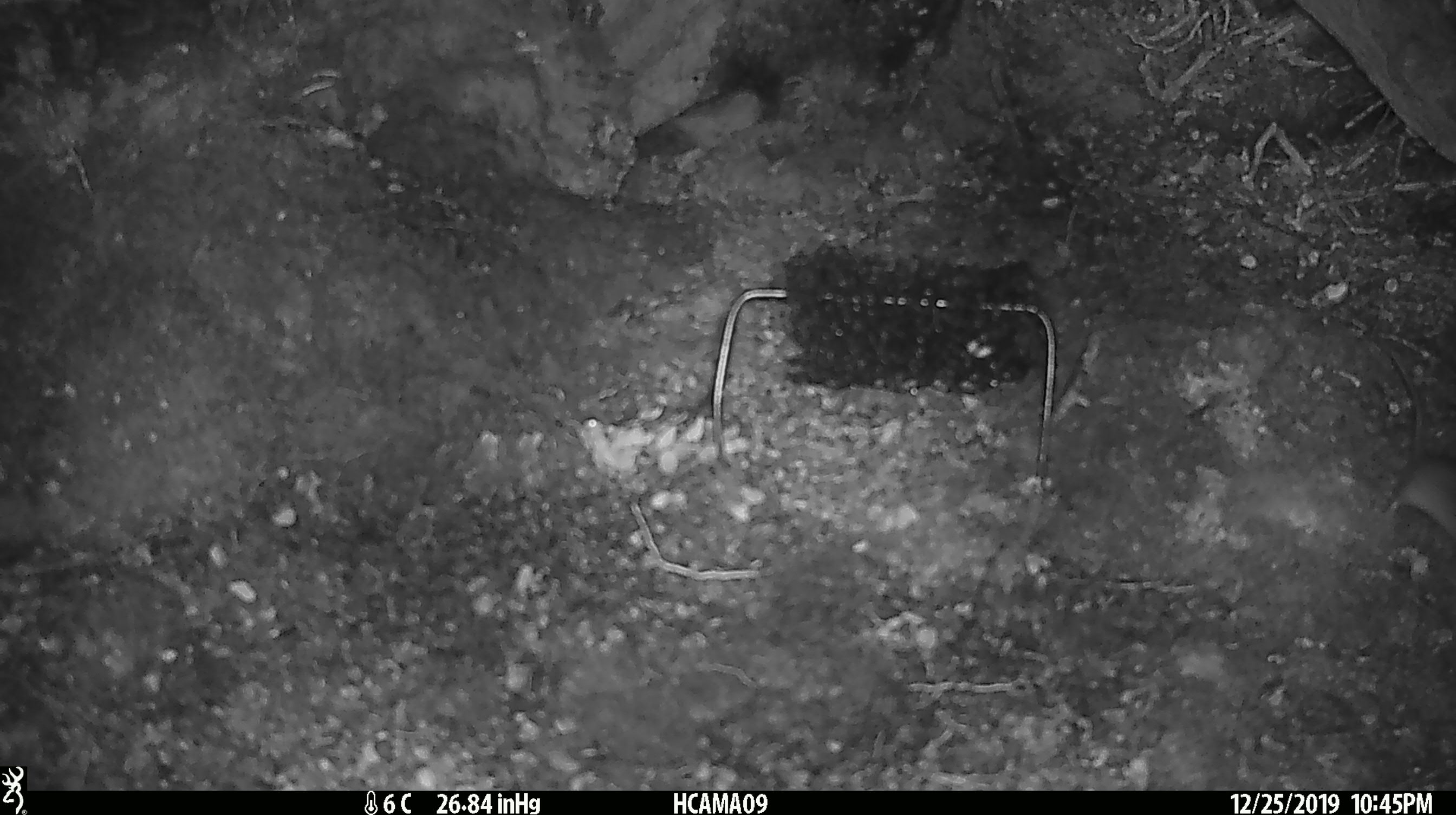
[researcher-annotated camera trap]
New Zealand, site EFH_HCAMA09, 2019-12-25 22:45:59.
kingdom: Animalia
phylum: Chordata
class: Mammalia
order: Rodentia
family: Muridae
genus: Mus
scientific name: Mus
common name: mouse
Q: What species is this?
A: Mouse (Mus).